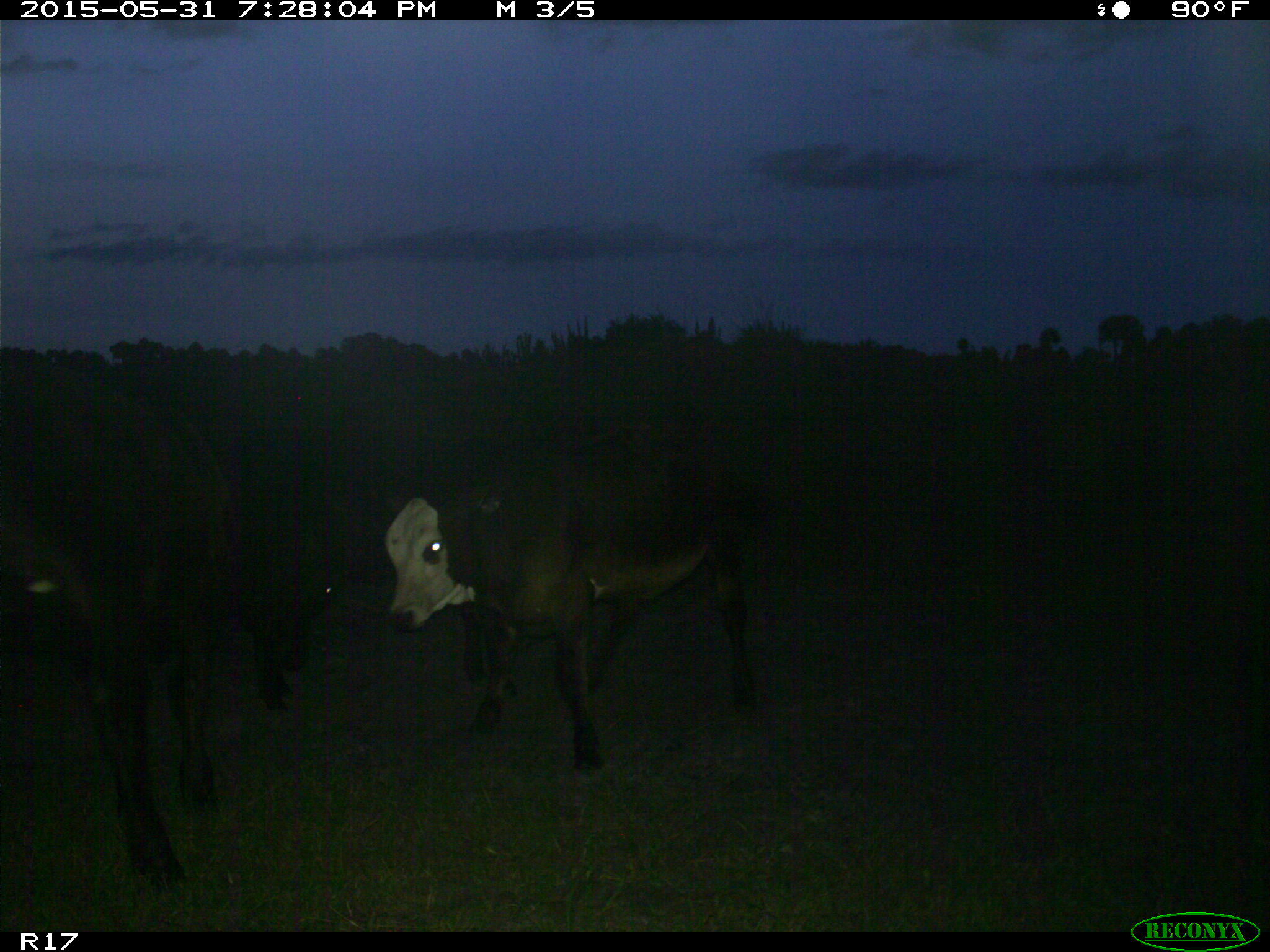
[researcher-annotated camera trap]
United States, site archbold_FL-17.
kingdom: Animalia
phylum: Chordata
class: Mammalia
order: Artiodactyla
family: Bovidae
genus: Bos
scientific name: Bos taurus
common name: domestic cow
Bos taurus (domestic cow).